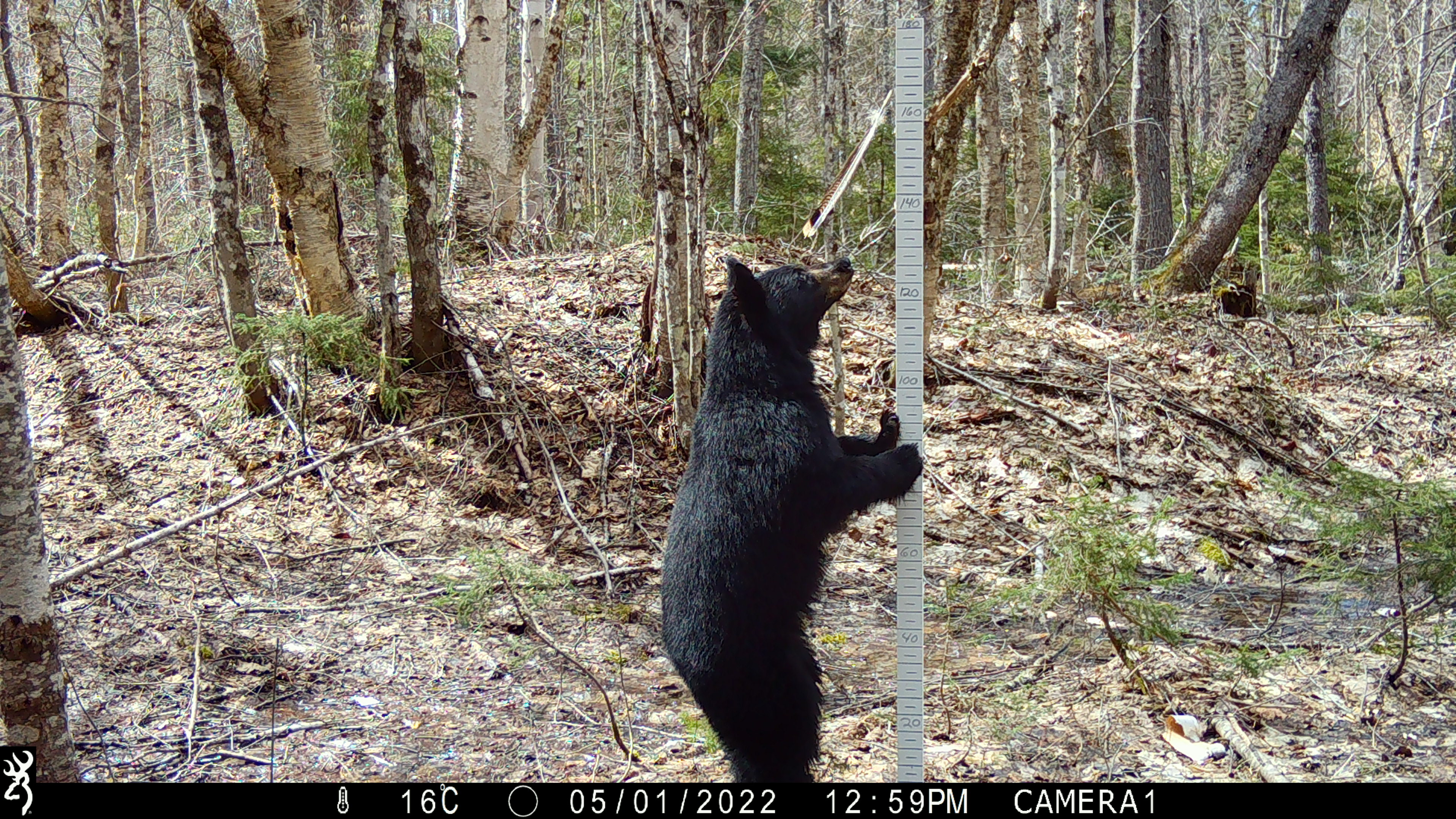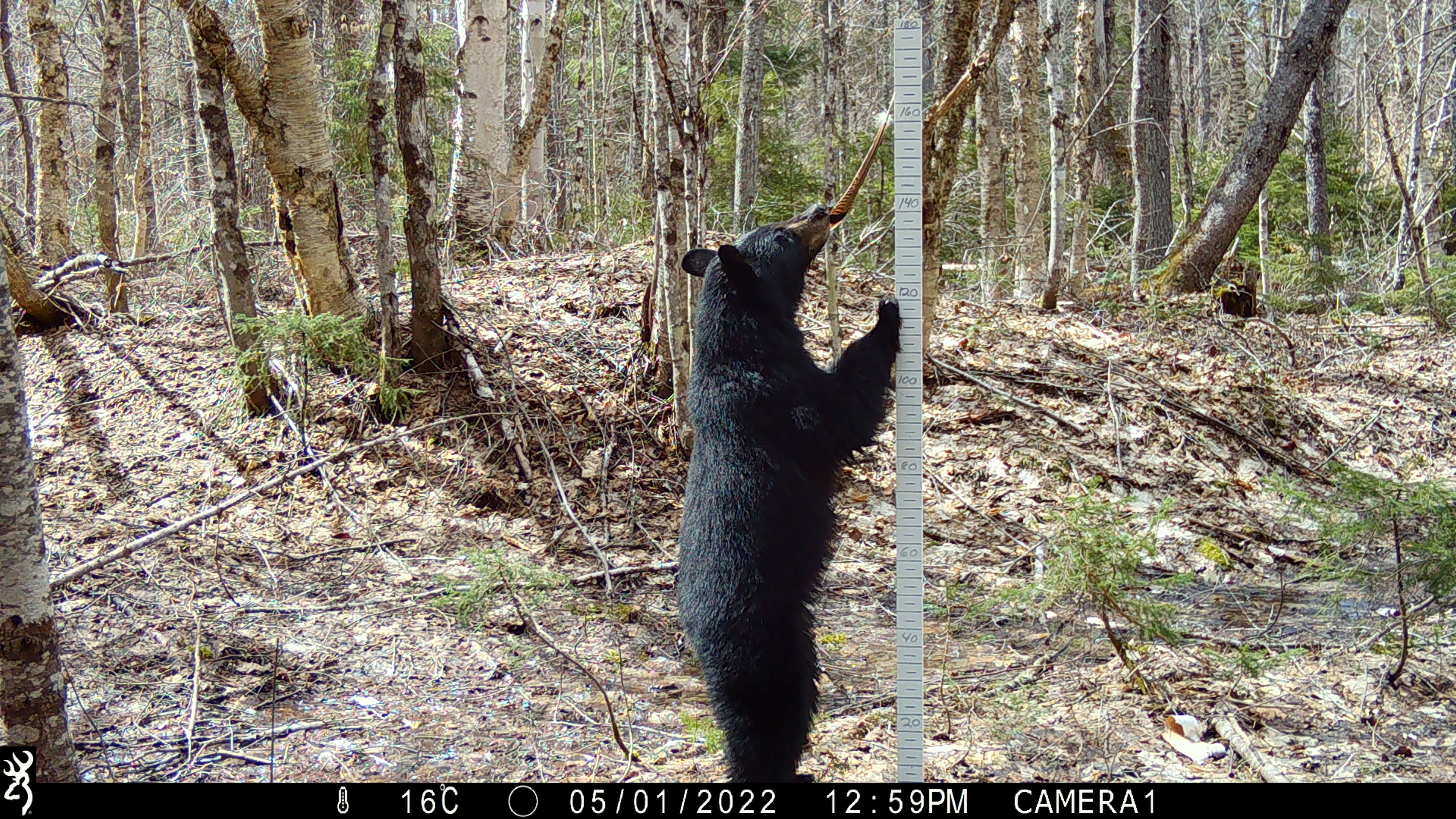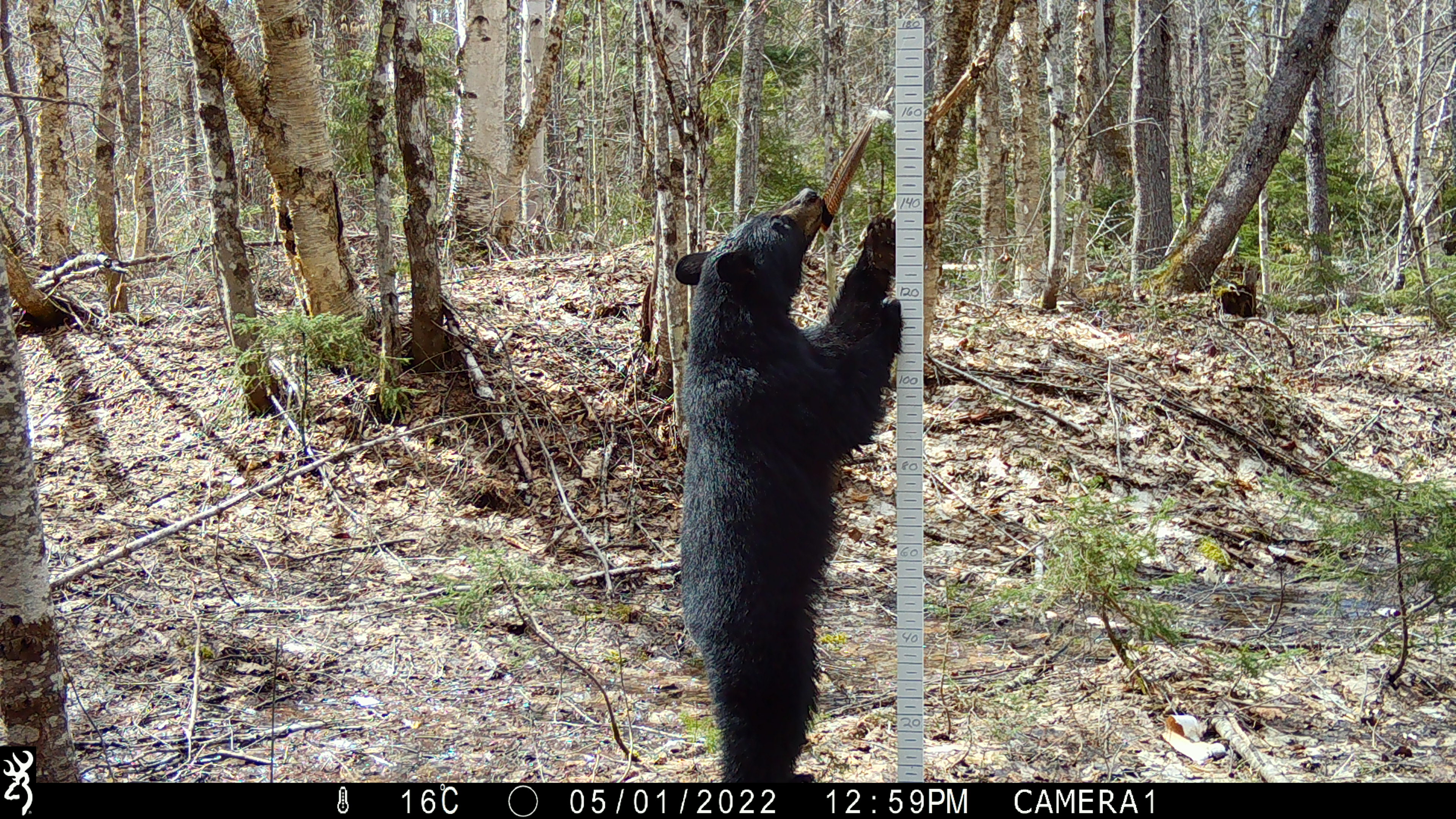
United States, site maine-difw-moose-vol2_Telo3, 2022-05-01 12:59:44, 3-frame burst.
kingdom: Animalia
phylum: Chordata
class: Mammalia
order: Carnivora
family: Ursidae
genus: Ursus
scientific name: Ursus americanus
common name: black bear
Black bear (Ursus americanus).